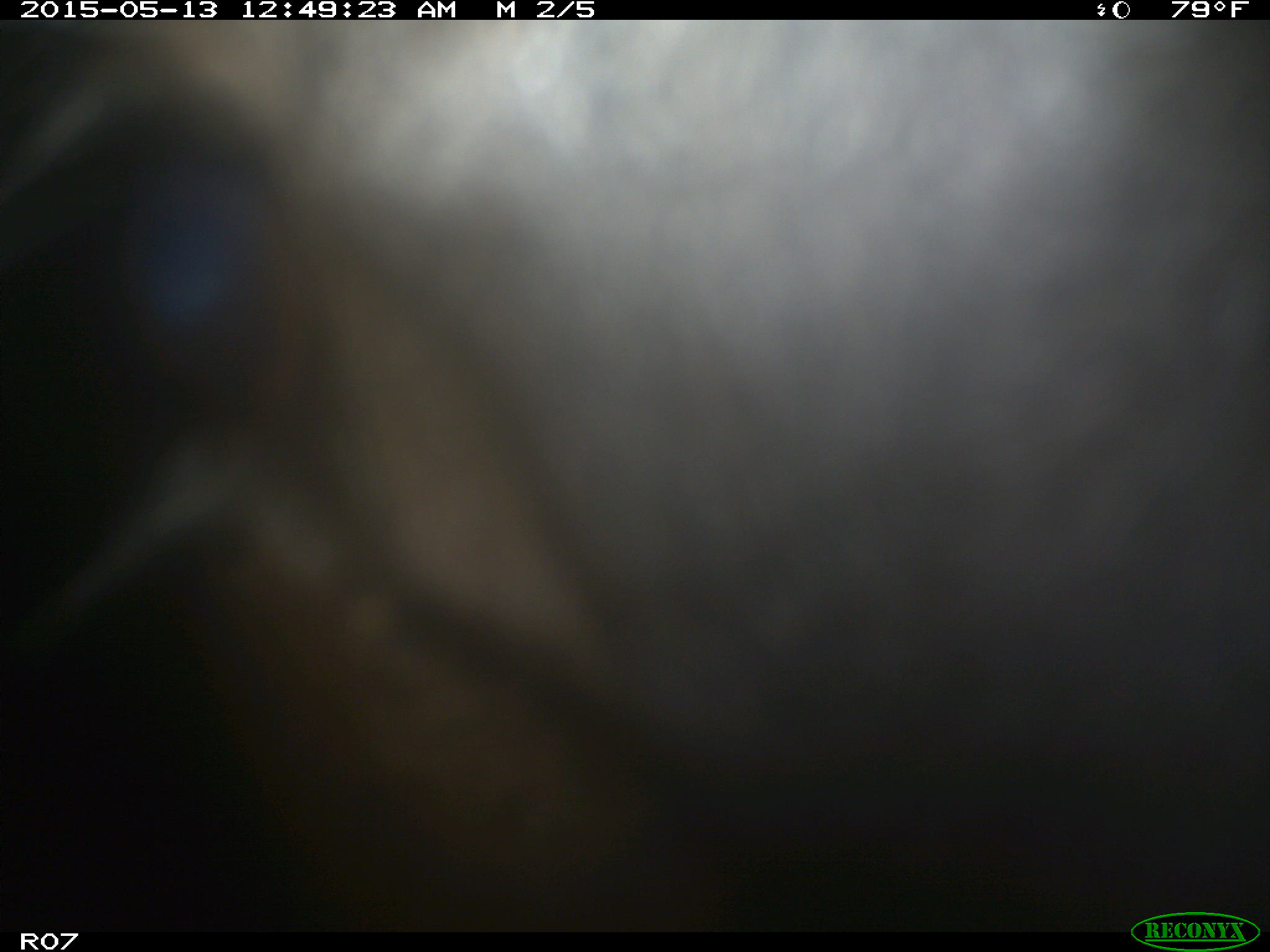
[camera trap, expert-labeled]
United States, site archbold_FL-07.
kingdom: Animalia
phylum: Chordata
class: Mammalia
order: Artiodactyla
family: Bovidae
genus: Bos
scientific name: Bos taurus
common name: domestic cow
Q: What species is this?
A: Bos taurus (domestic cow).